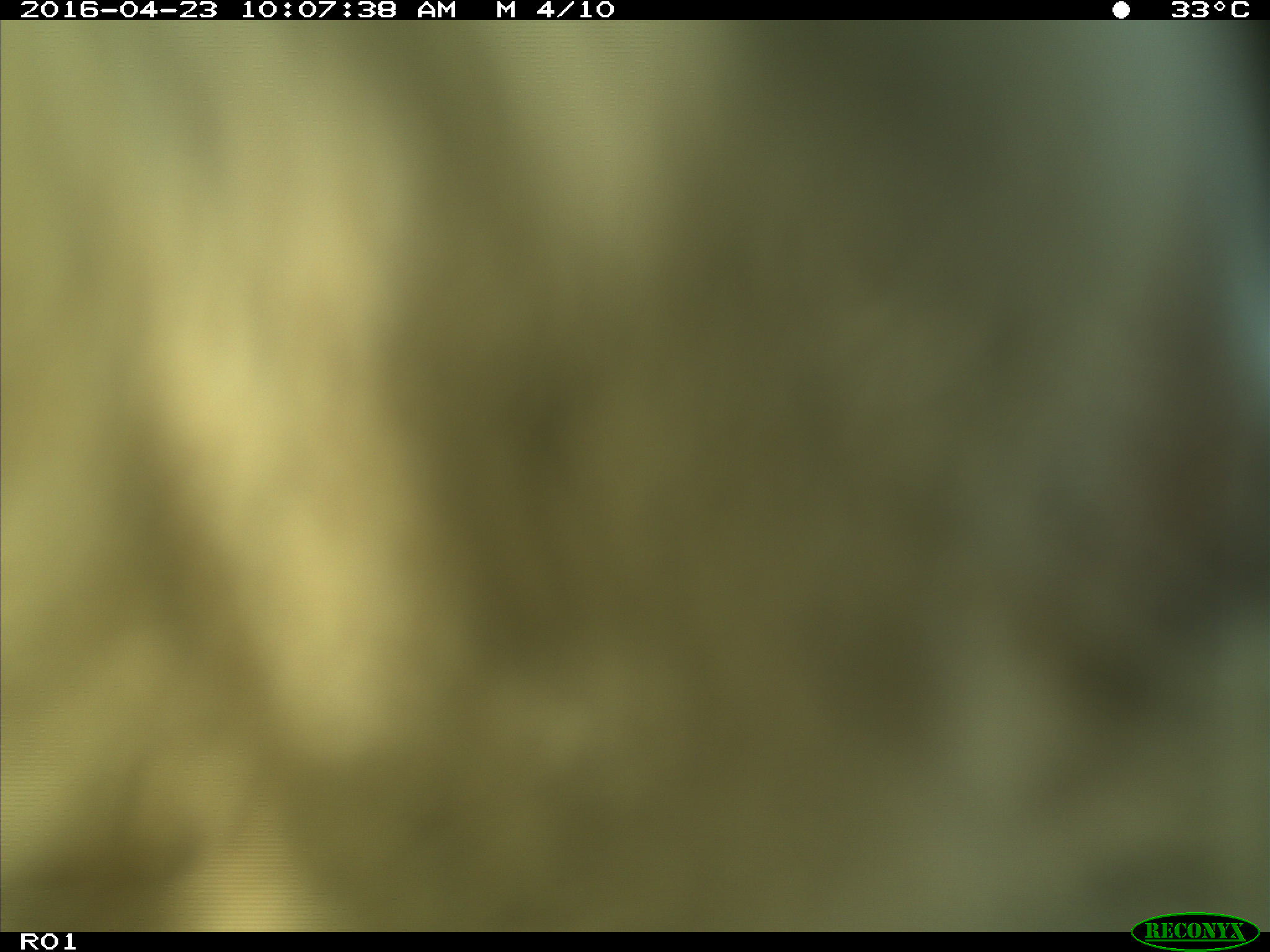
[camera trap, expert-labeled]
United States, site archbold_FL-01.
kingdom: Animalia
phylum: Chordata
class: Mammalia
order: Artiodactyla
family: Bovidae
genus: Bos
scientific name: Bos taurus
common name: domestic cow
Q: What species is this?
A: Bos taurus (domestic cow).